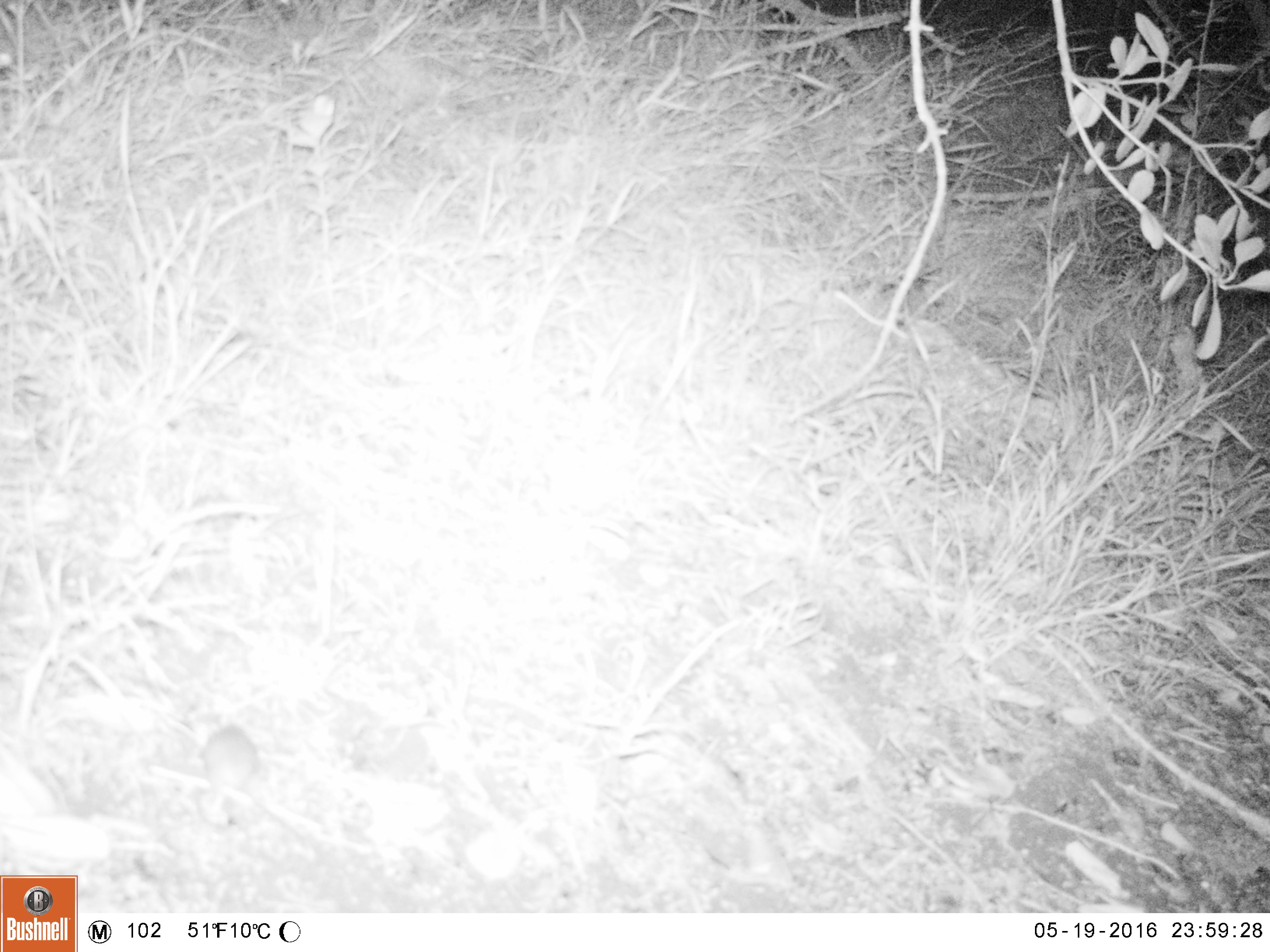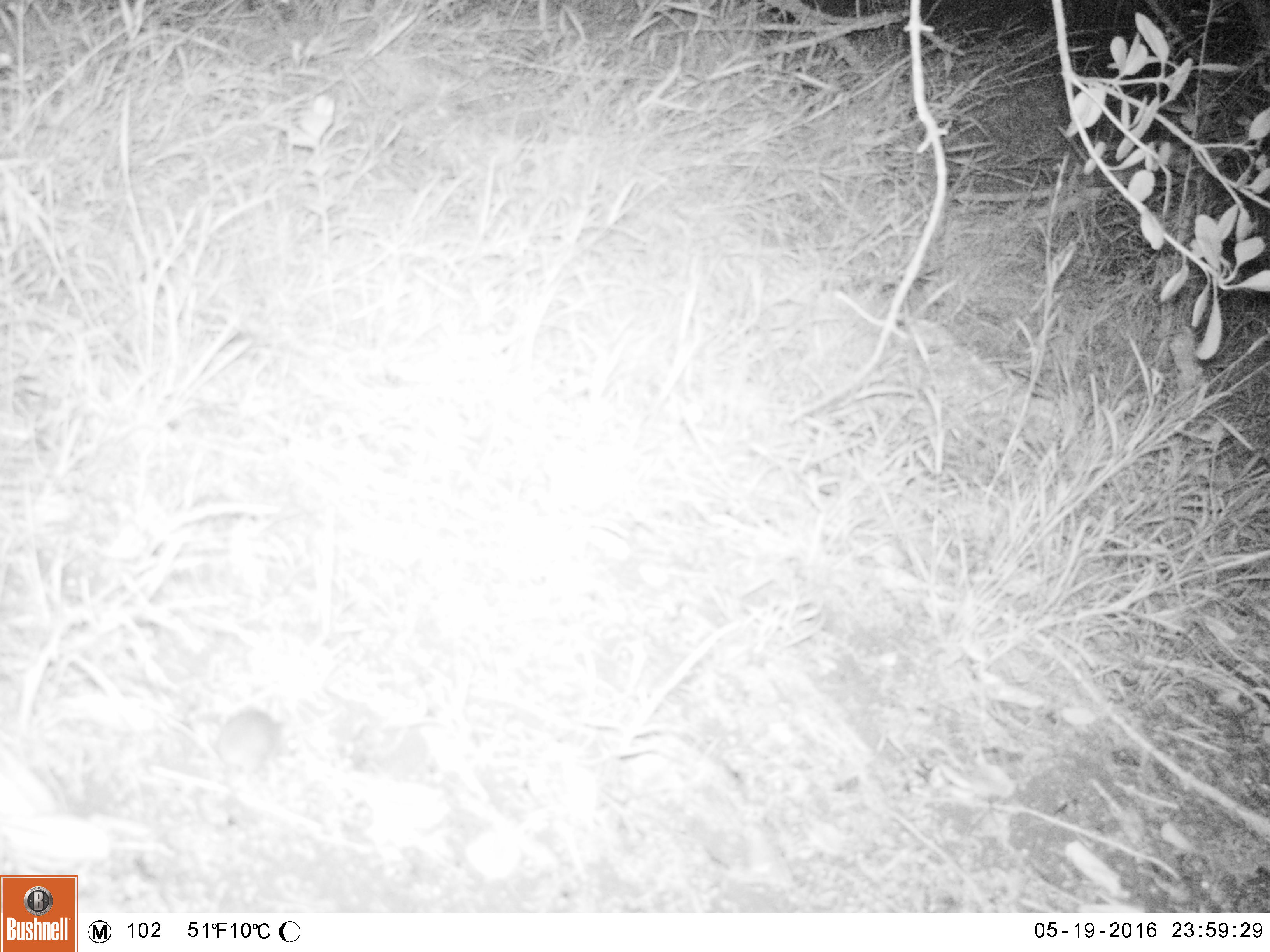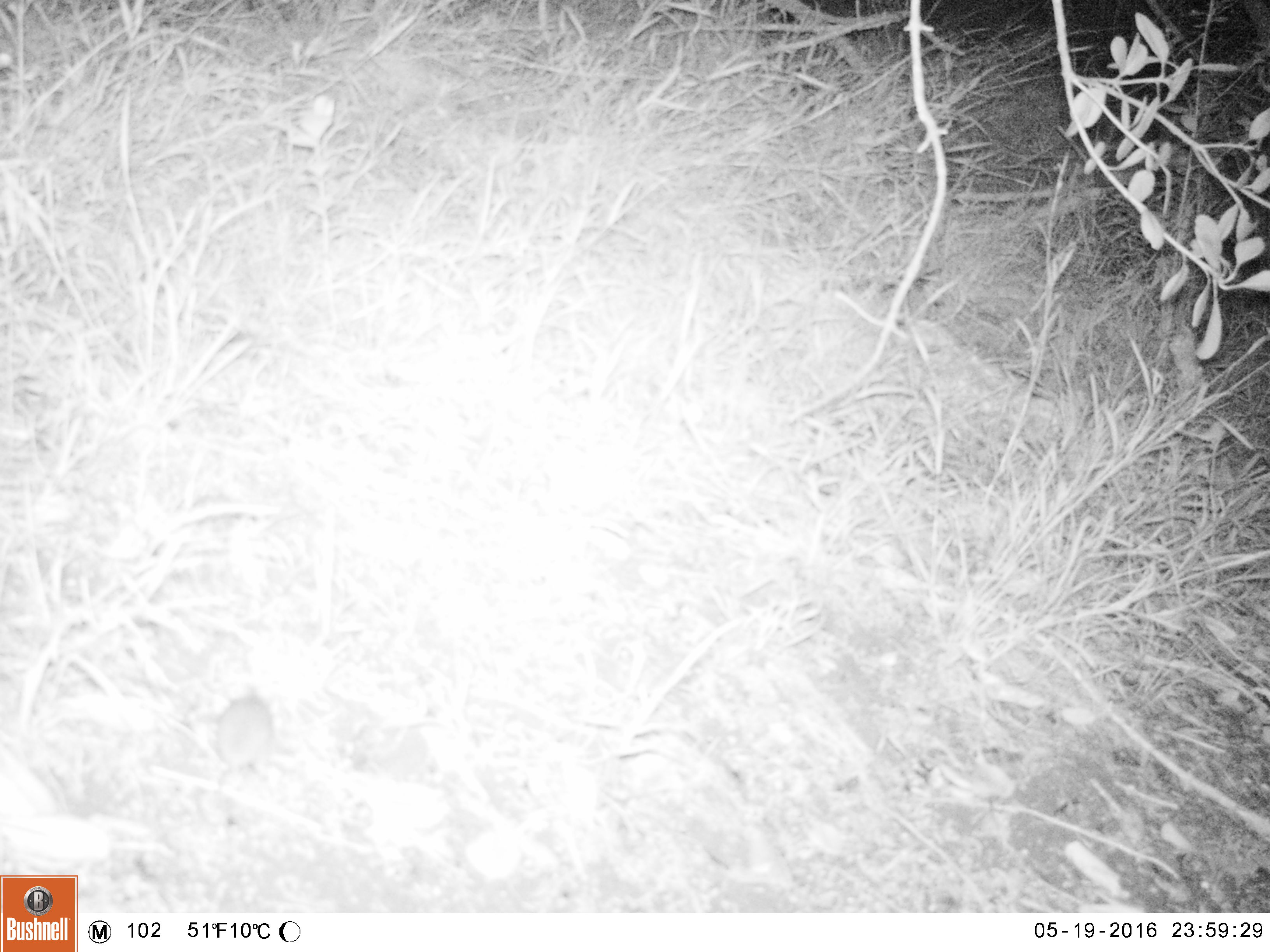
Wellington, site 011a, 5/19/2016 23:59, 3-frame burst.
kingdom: Animalia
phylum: Chordata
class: Mammalia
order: Rodentia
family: Muridae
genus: Mus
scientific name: Mus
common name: mouse